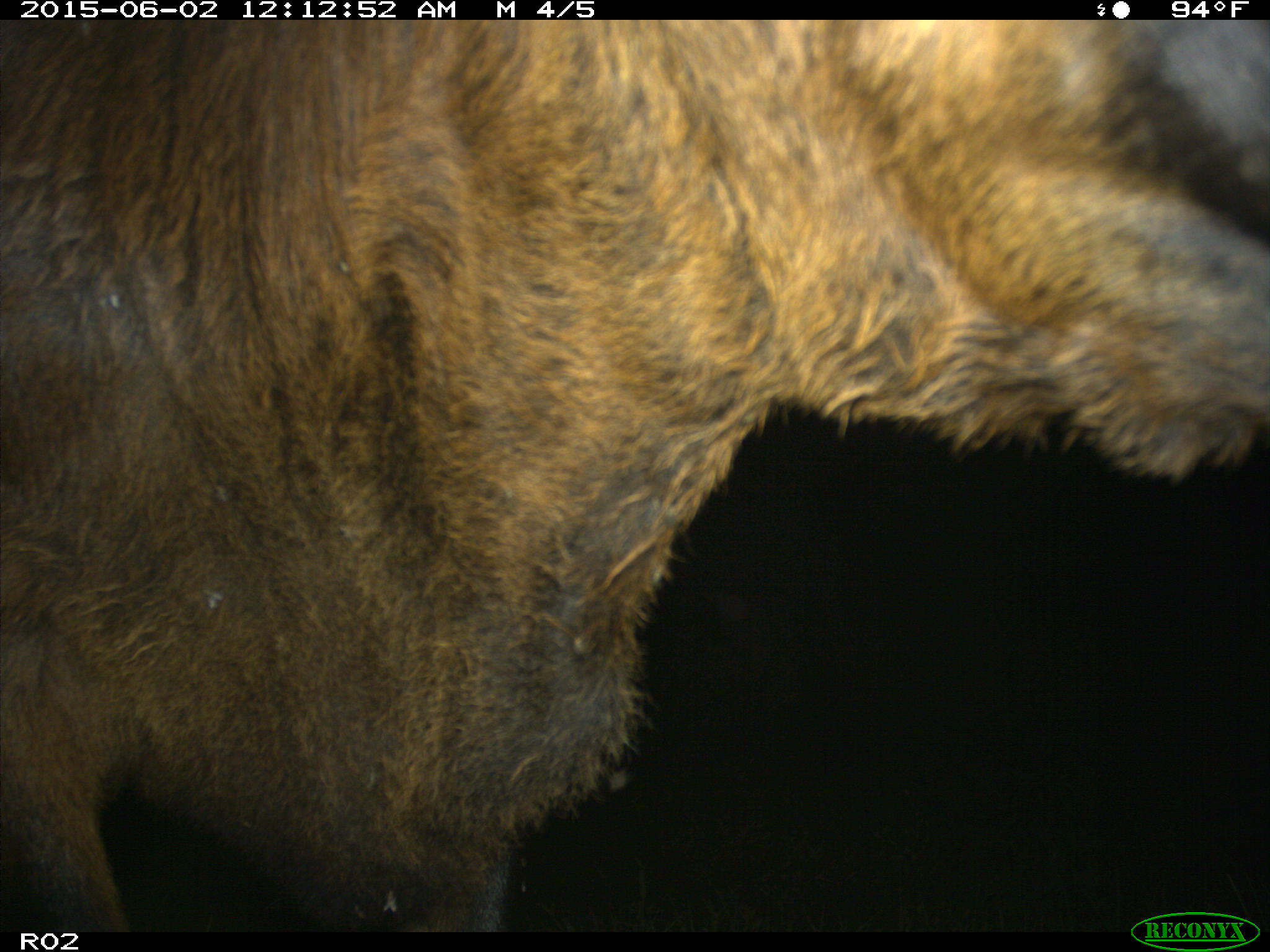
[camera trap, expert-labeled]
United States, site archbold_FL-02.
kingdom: Animalia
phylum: Chordata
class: Mammalia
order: Artiodactyla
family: Bovidae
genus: Bos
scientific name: Bos taurus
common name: domestic cow